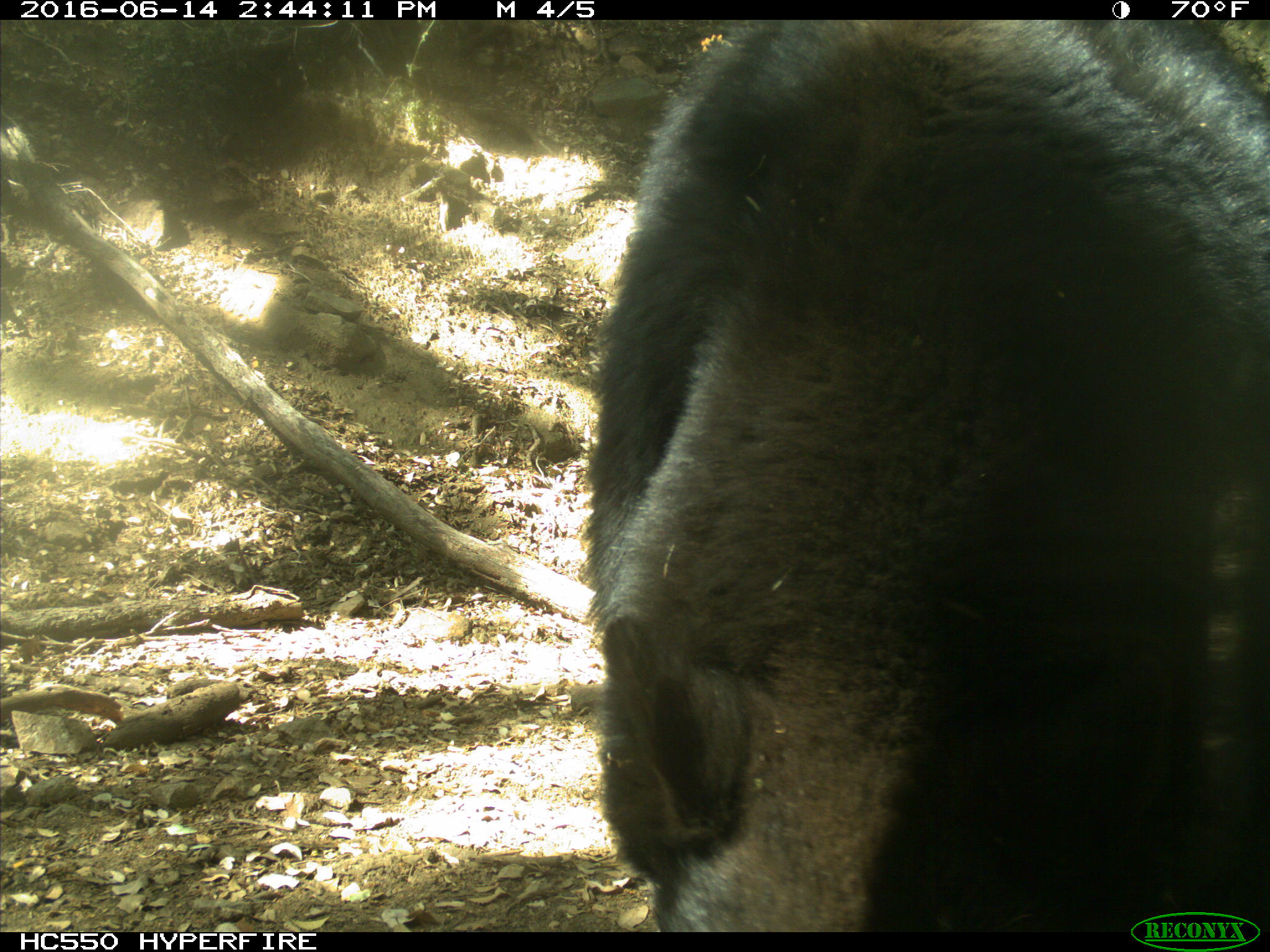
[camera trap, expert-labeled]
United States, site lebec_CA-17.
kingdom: Animalia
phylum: Chordata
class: Mammalia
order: Carnivora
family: Ursidae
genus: Ursus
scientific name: Ursus americanus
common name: american black bear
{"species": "Ursus americanus (american black bear)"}